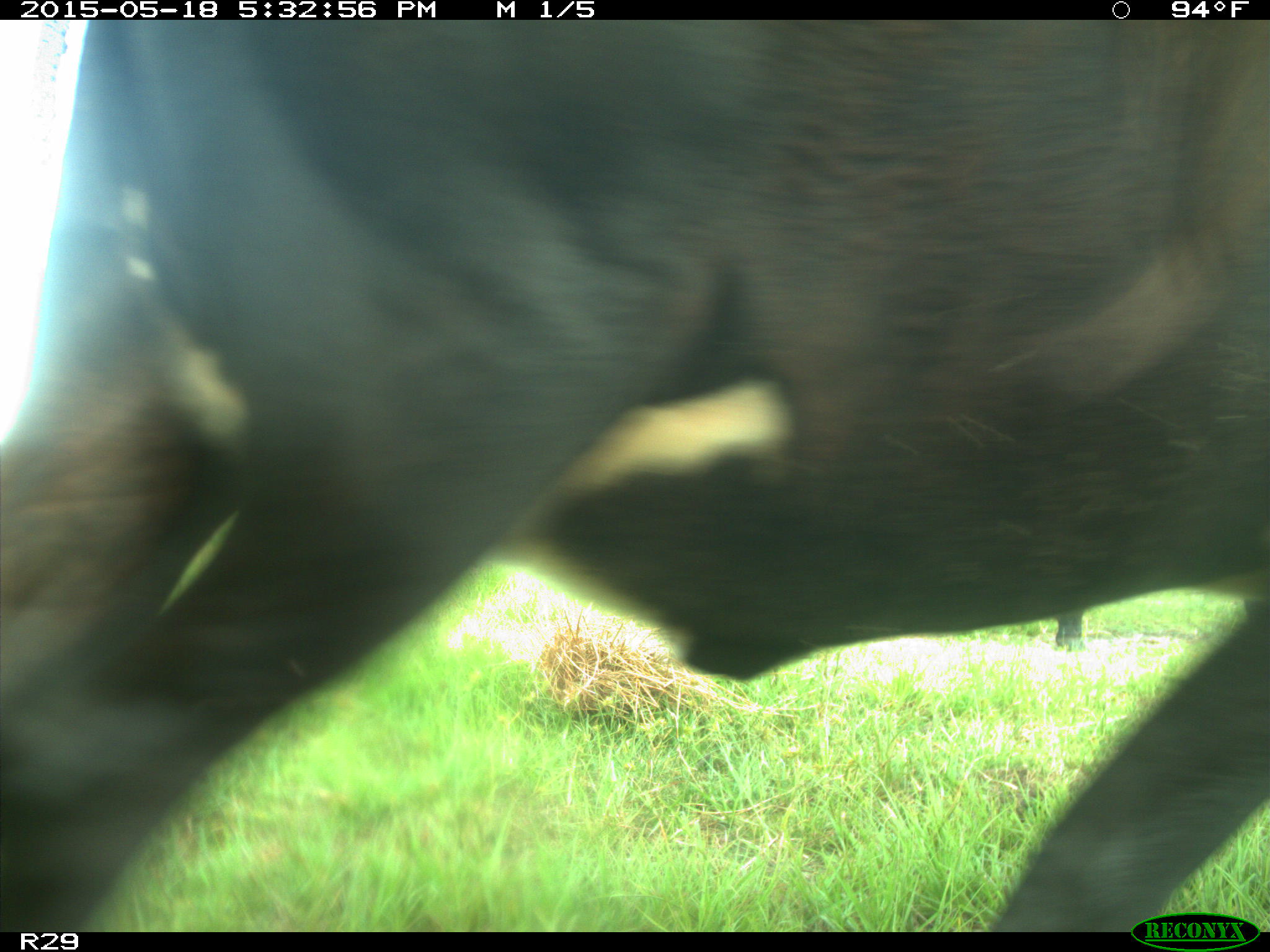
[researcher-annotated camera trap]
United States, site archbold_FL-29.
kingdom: Animalia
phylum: Chordata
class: Mammalia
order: Artiodactyla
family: Bovidae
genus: Bos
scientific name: Bos taurus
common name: domestic cow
Bos taurus (domestic cow).